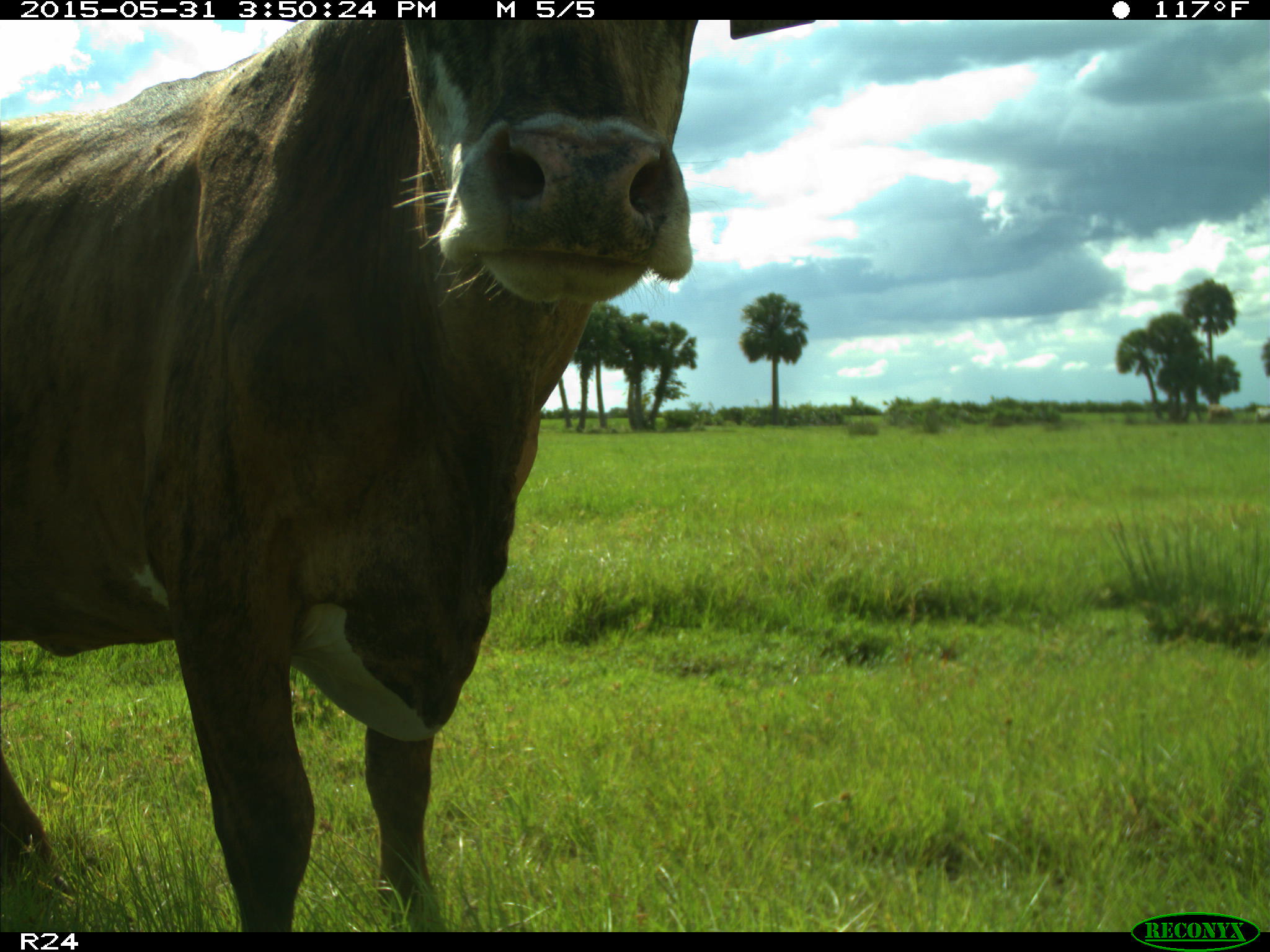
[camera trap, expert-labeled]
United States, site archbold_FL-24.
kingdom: Animalia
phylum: Chordata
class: Mammalia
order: Artiodactyla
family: Bovidae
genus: Bos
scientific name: Bos taurus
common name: domestic cow